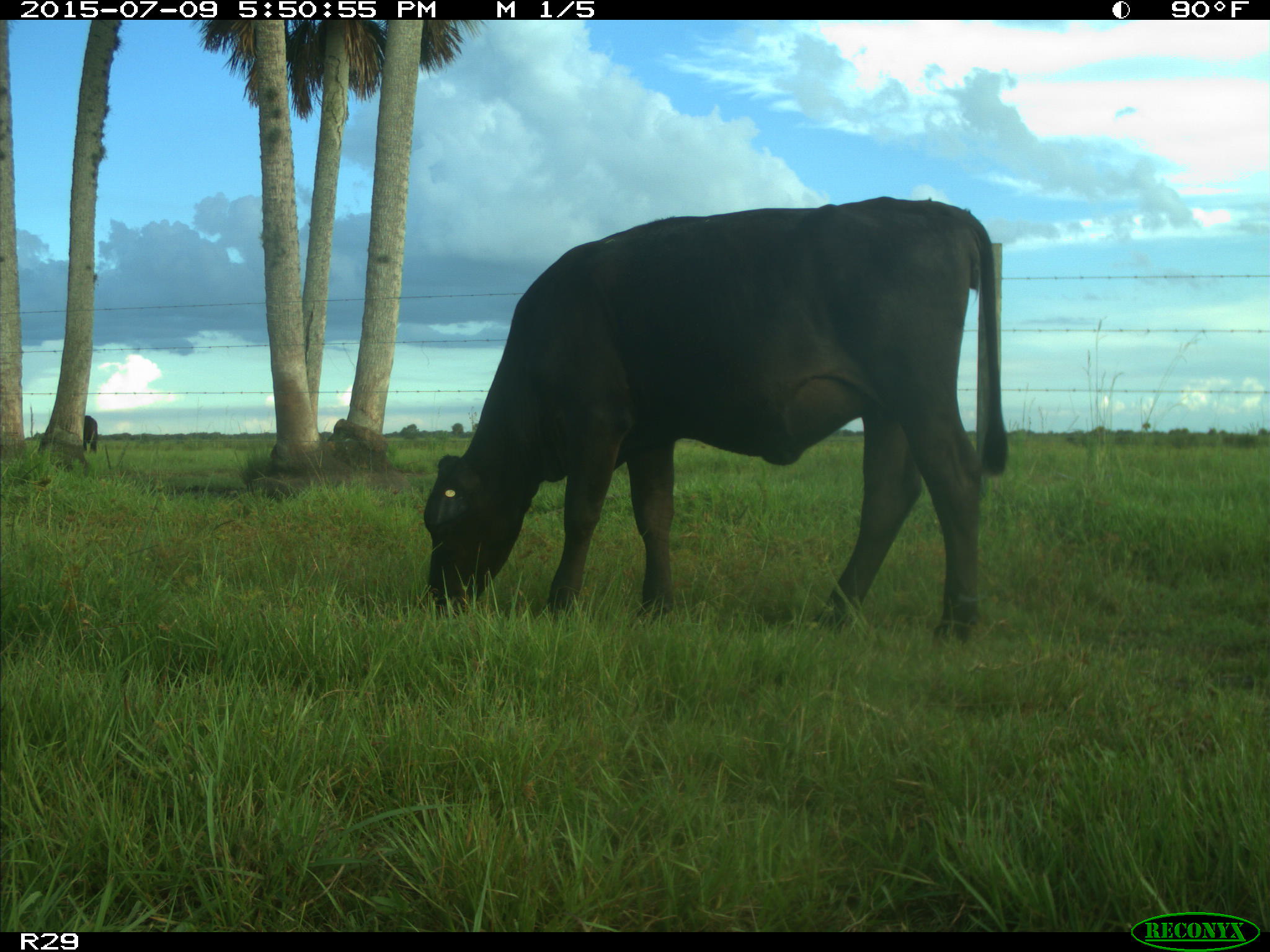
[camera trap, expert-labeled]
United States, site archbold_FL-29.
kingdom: Animalia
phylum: Chordata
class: Mammalia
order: Artiodactyla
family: Bovidae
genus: Bos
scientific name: Bos taurus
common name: domestic cow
Bos taurus (domestic cow).